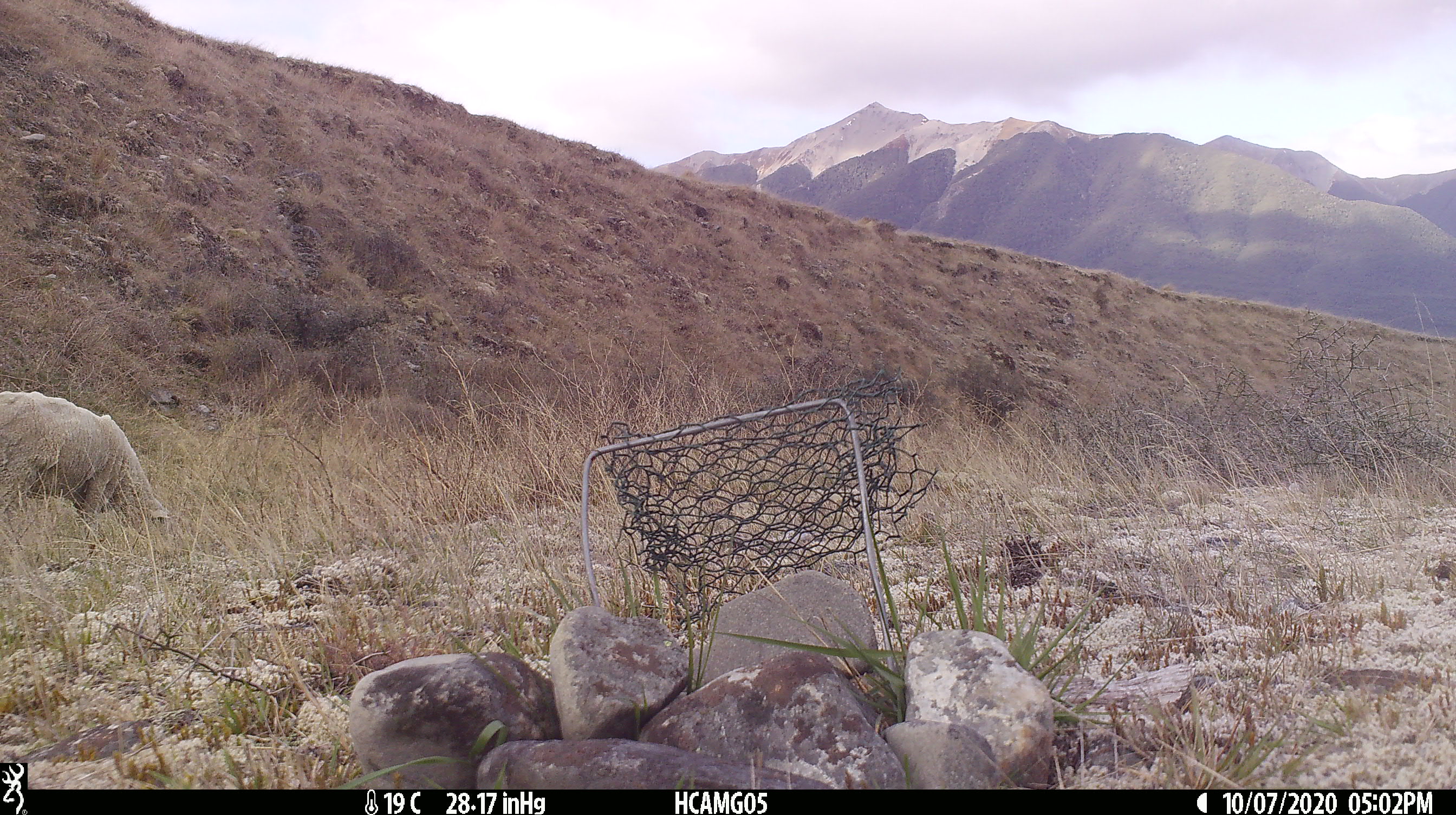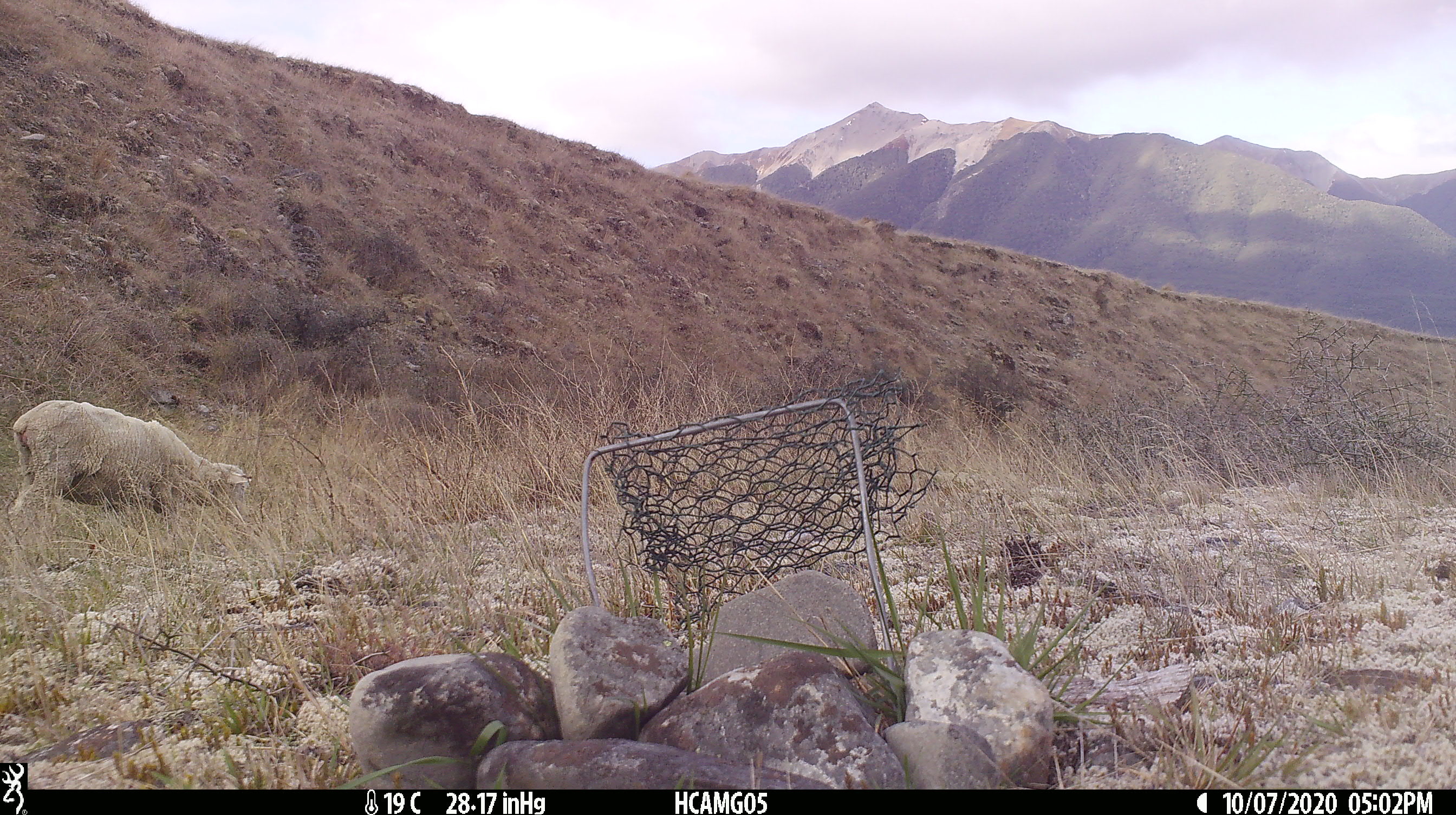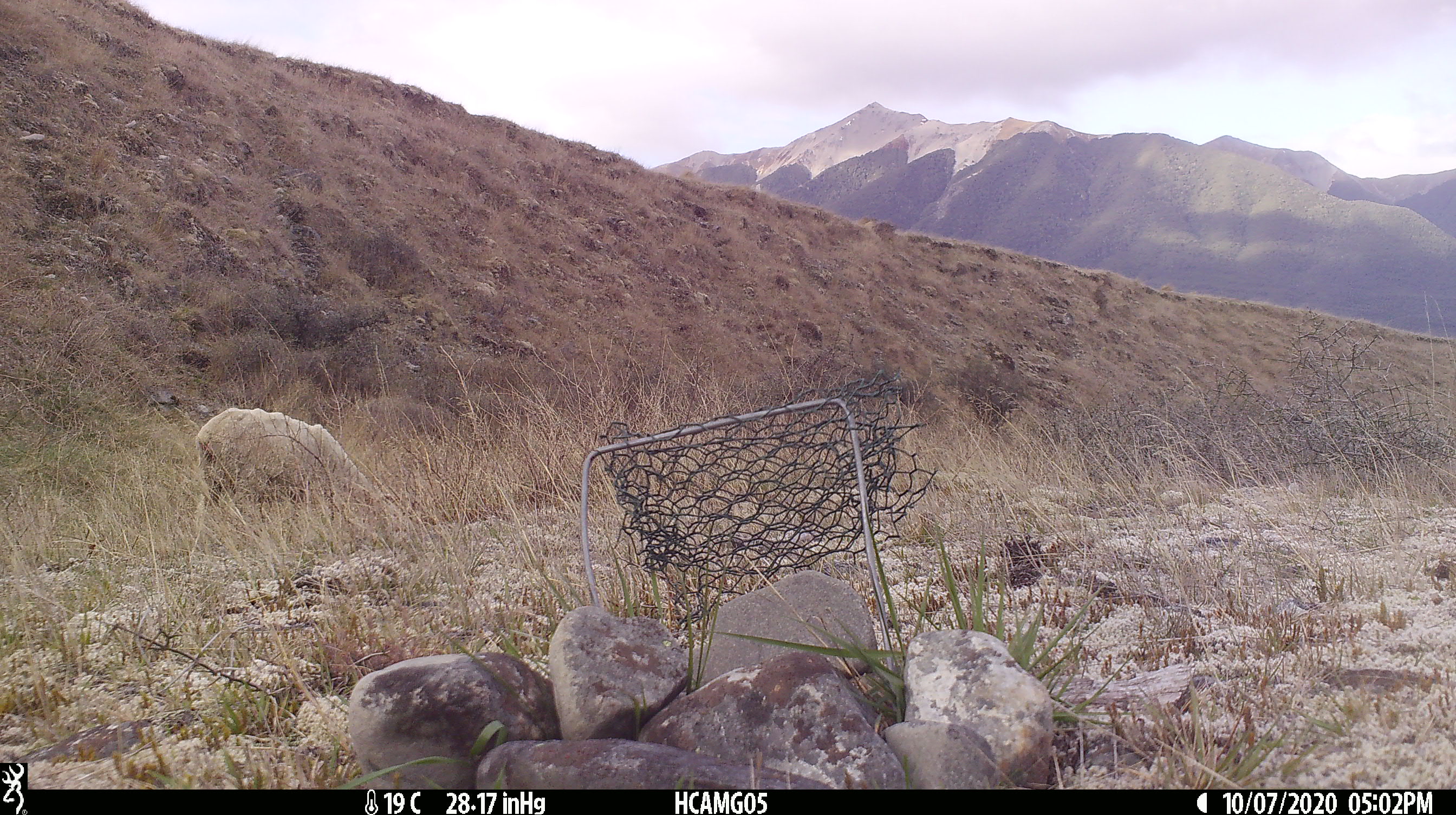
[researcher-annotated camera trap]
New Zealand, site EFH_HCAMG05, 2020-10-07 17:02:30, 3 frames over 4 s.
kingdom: Animalia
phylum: Chordata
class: Mammalia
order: Artiodactyla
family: Bovidae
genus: Ovis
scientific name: Ovis aries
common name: domestic sheep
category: sheep